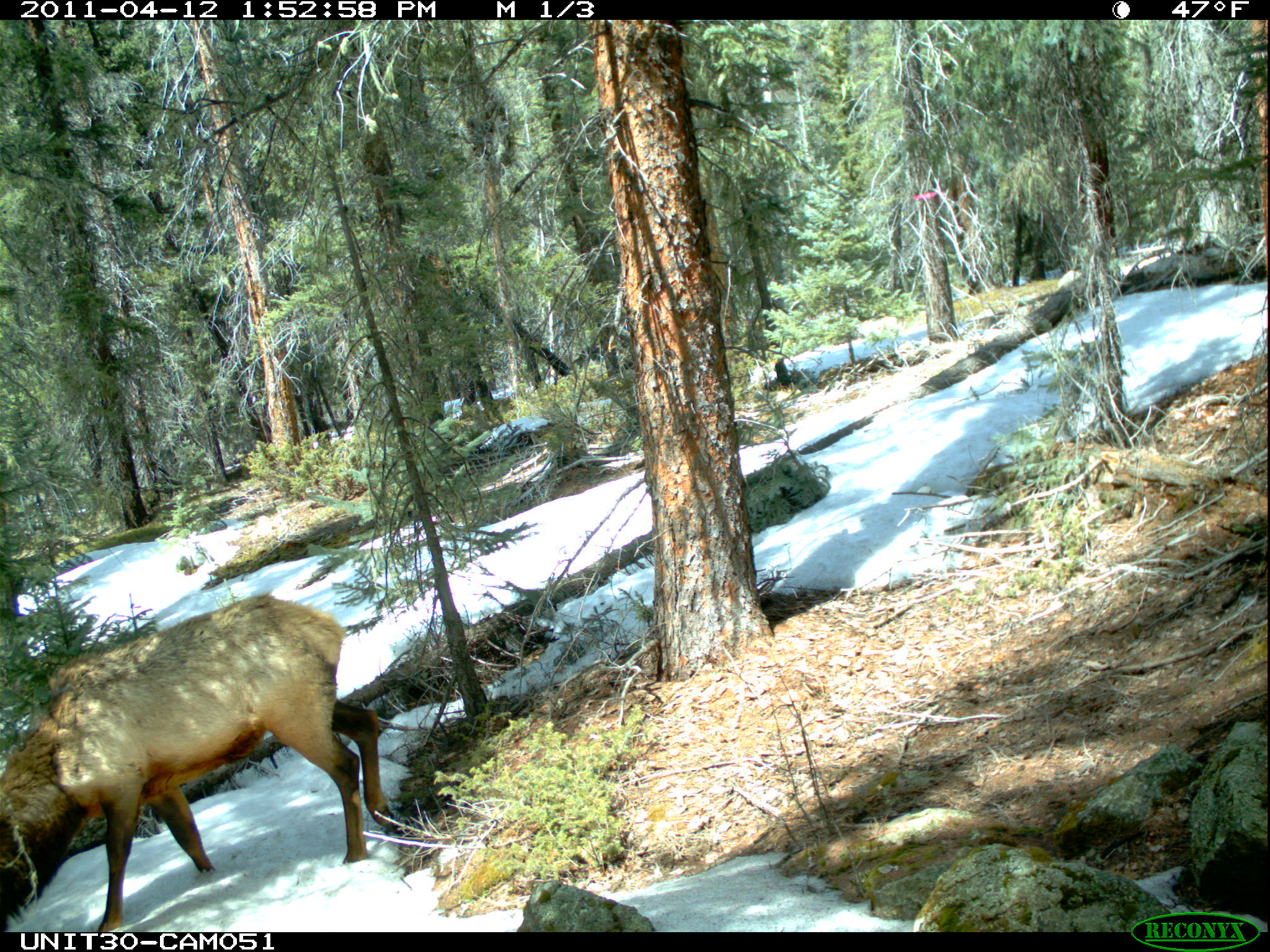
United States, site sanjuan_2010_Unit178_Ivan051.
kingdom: Animalia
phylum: Chordata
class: Mammalia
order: Artiodactyla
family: Cervidae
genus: Cervus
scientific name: Cervus elaphus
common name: red deer